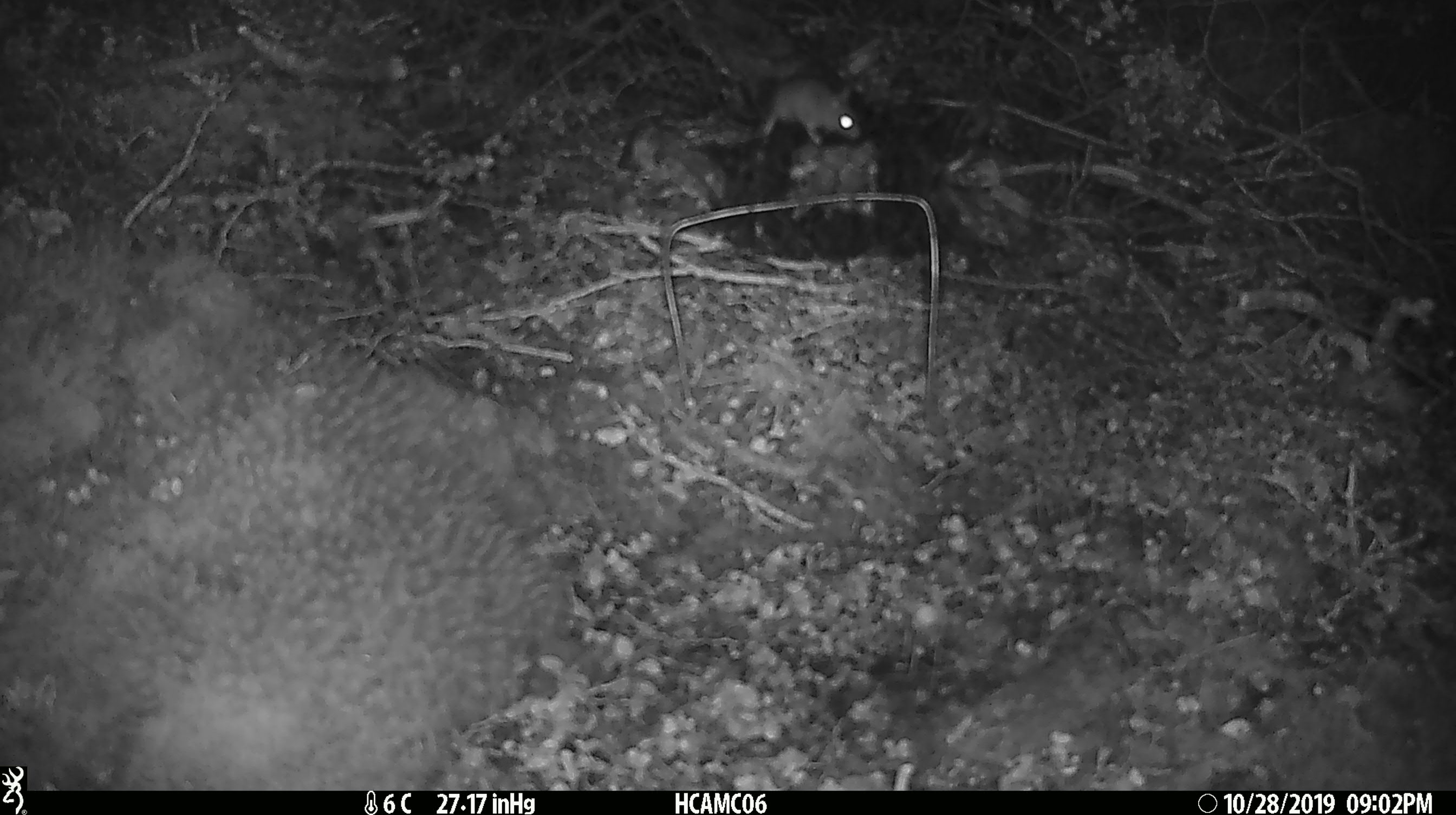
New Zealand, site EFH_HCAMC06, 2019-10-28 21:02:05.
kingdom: Animalia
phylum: Chordata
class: Mammalia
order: Rodentia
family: Muridae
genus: Mus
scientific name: Mus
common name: mouse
Mouse (Mus).